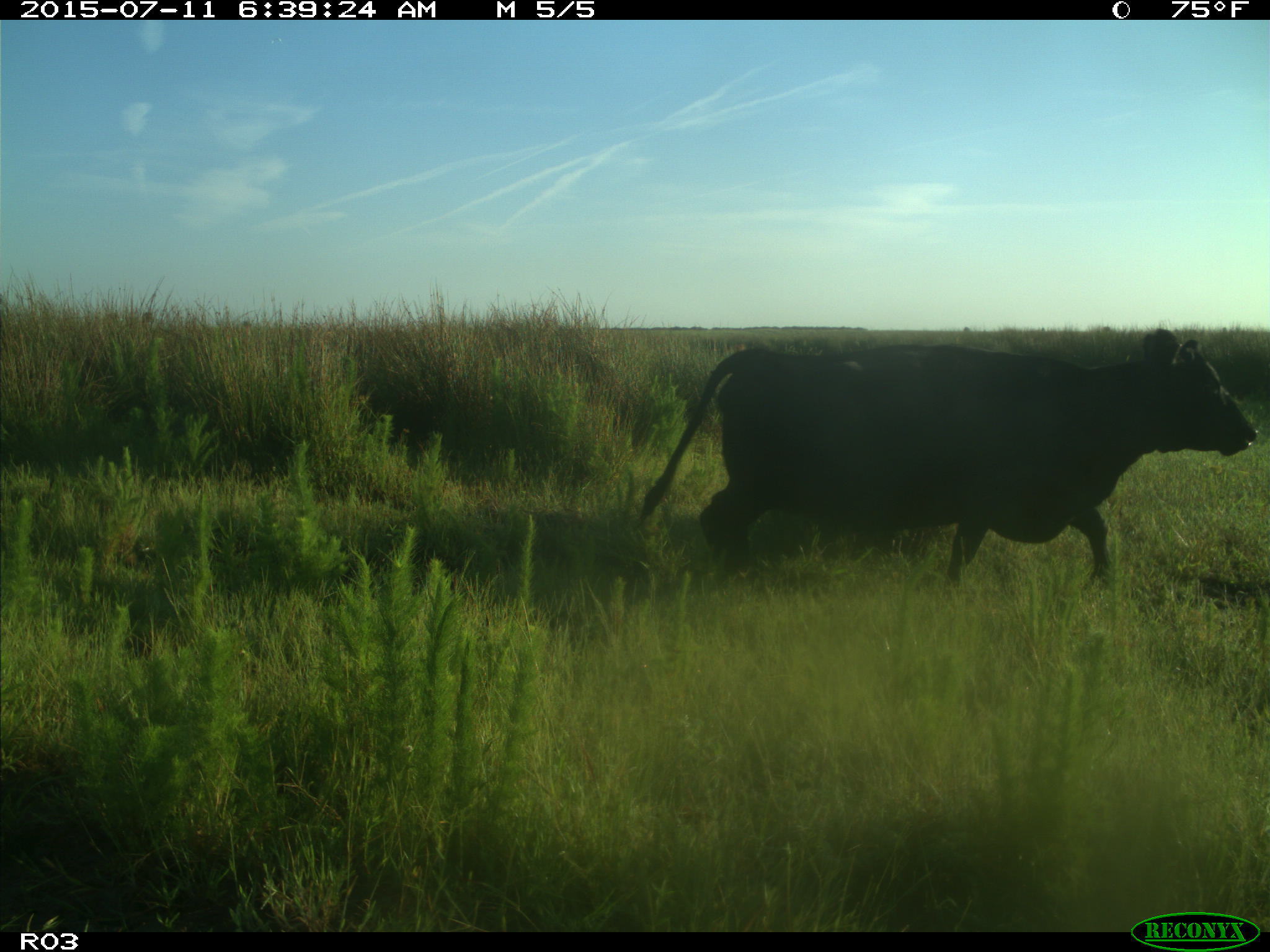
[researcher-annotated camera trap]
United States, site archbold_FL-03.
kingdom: Animalia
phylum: Chordata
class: Mammalia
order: Artiodactyla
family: Bovidae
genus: Bos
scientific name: Bos taurus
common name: domestic cow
Bos taurus (domestic cow).